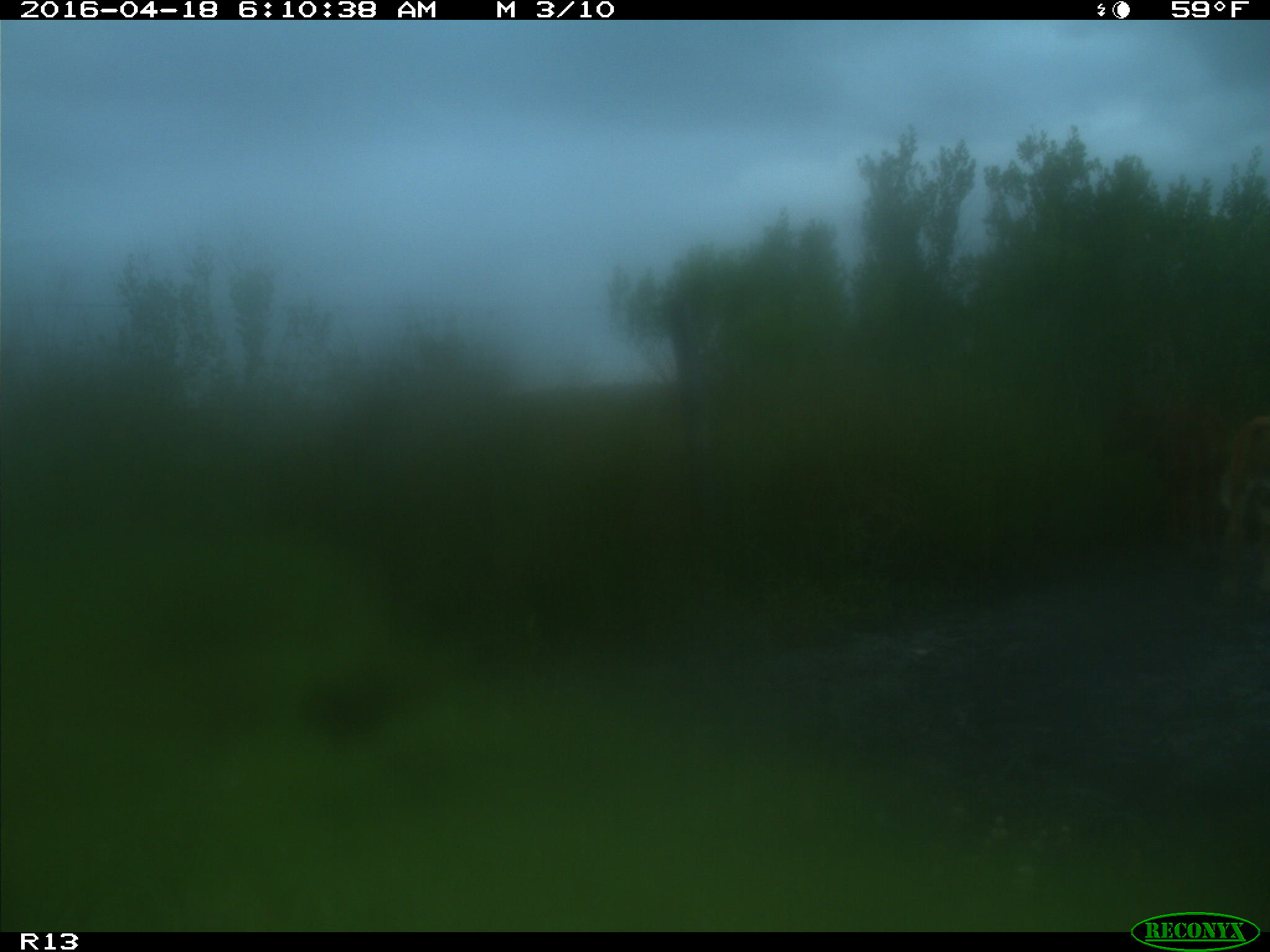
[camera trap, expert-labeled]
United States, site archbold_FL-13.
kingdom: Animalia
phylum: Chordata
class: Mammalia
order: Artiodactyla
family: Bovidae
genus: Bos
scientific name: Bos taurus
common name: domestic cow